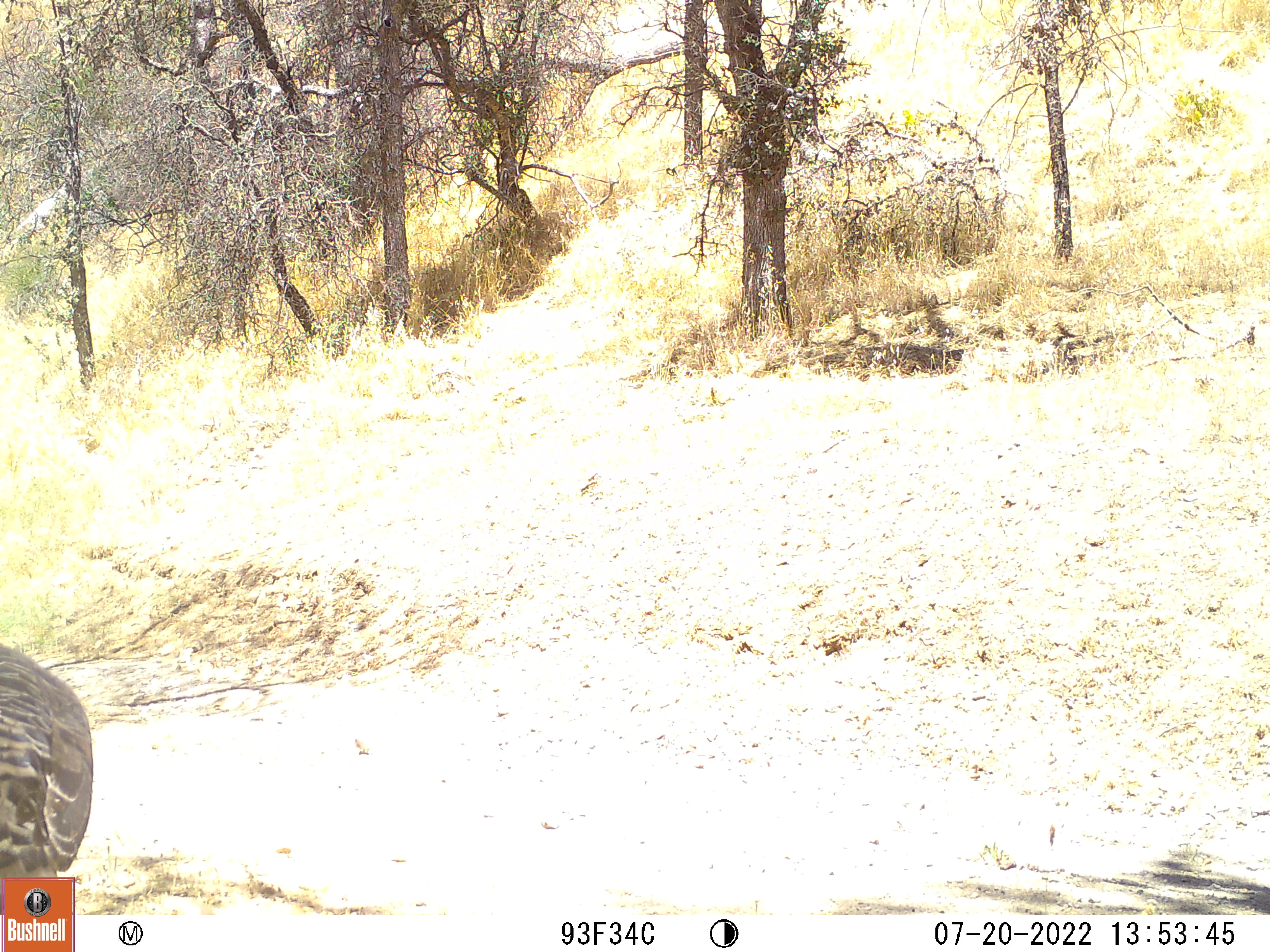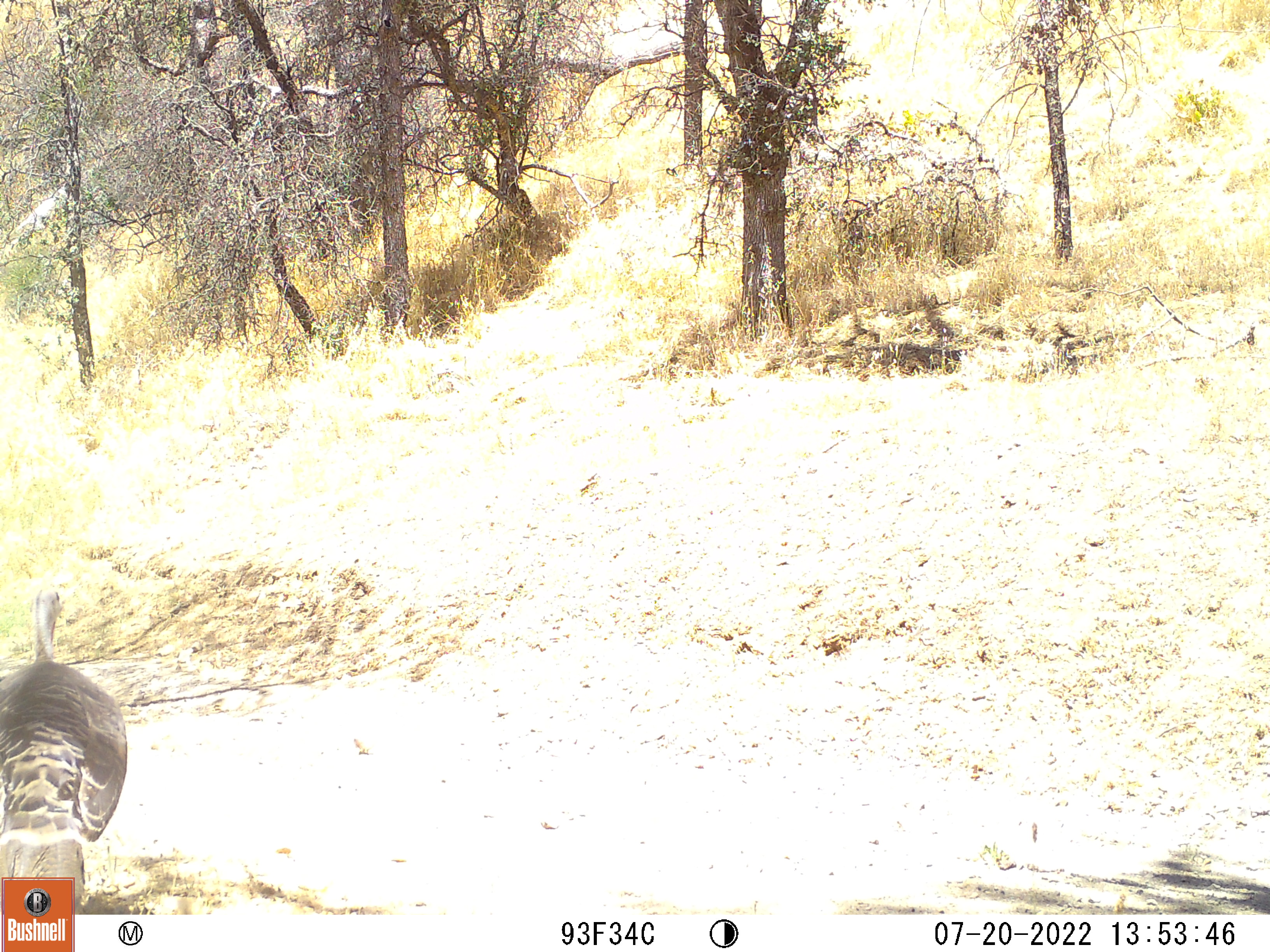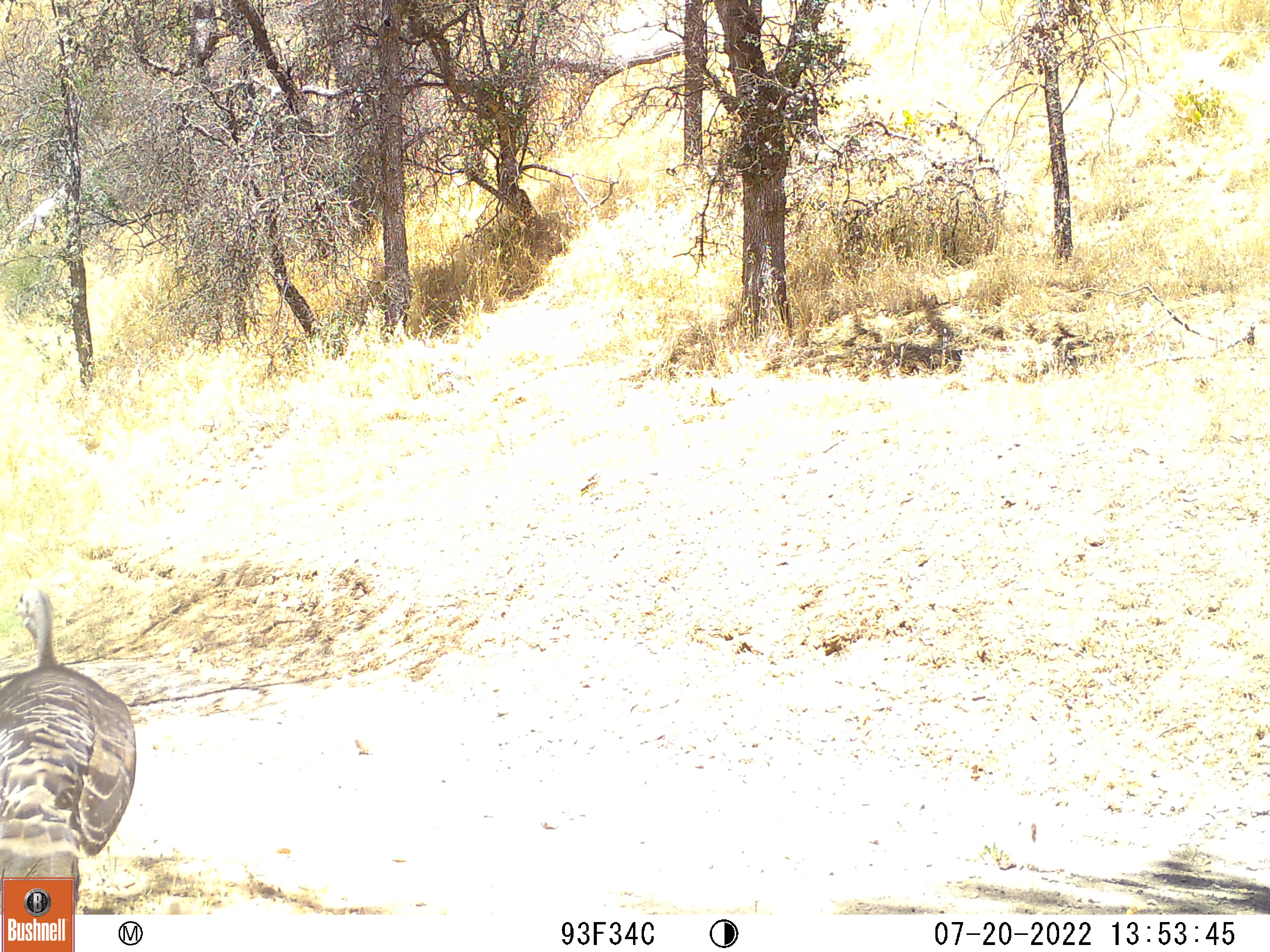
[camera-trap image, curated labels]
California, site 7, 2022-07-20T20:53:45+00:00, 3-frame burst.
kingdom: Animalia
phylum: Chordata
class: Aves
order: Galliformes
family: Phasianidae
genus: Meleagris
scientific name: Meleagris gallopavo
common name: turkey